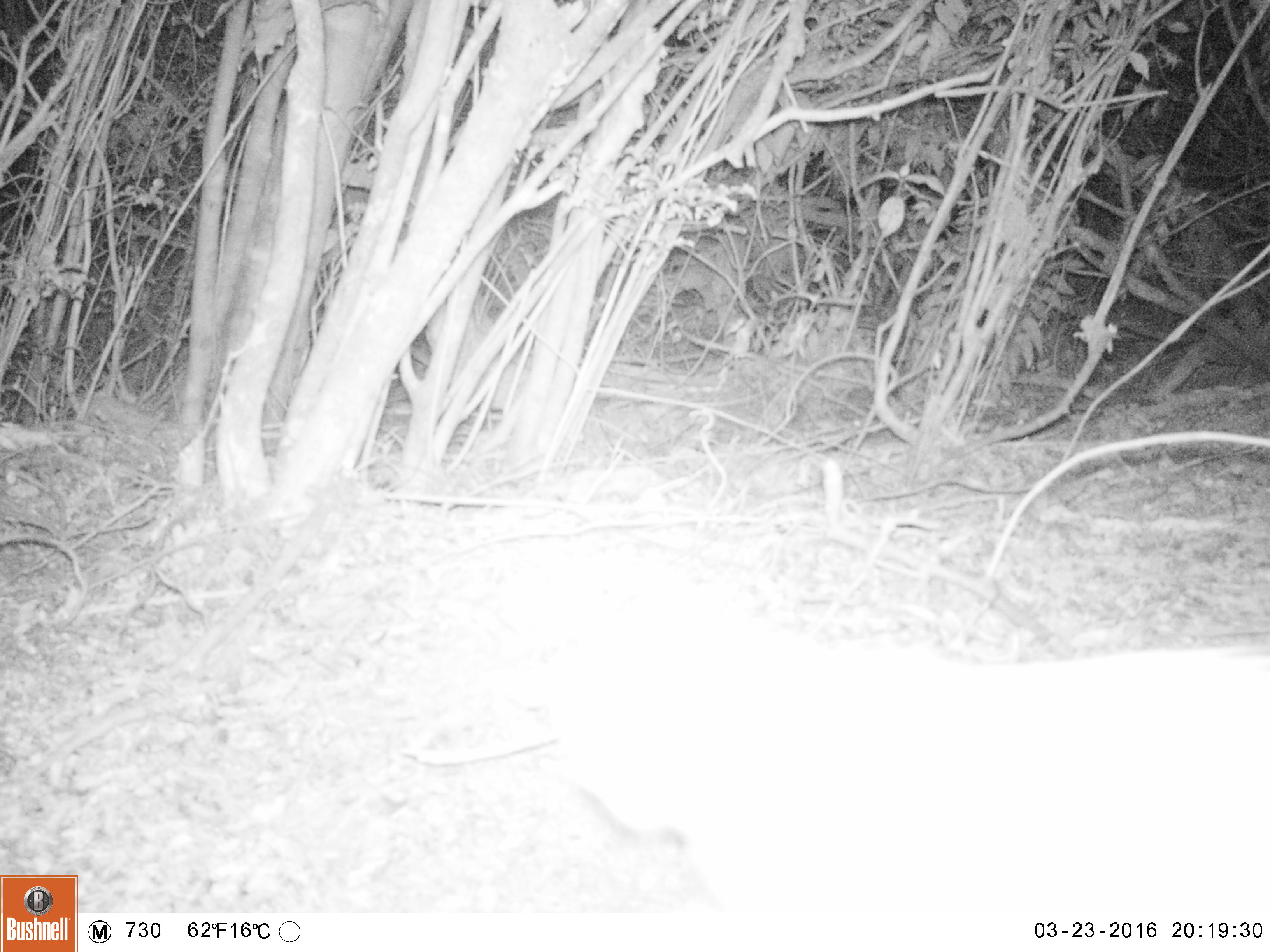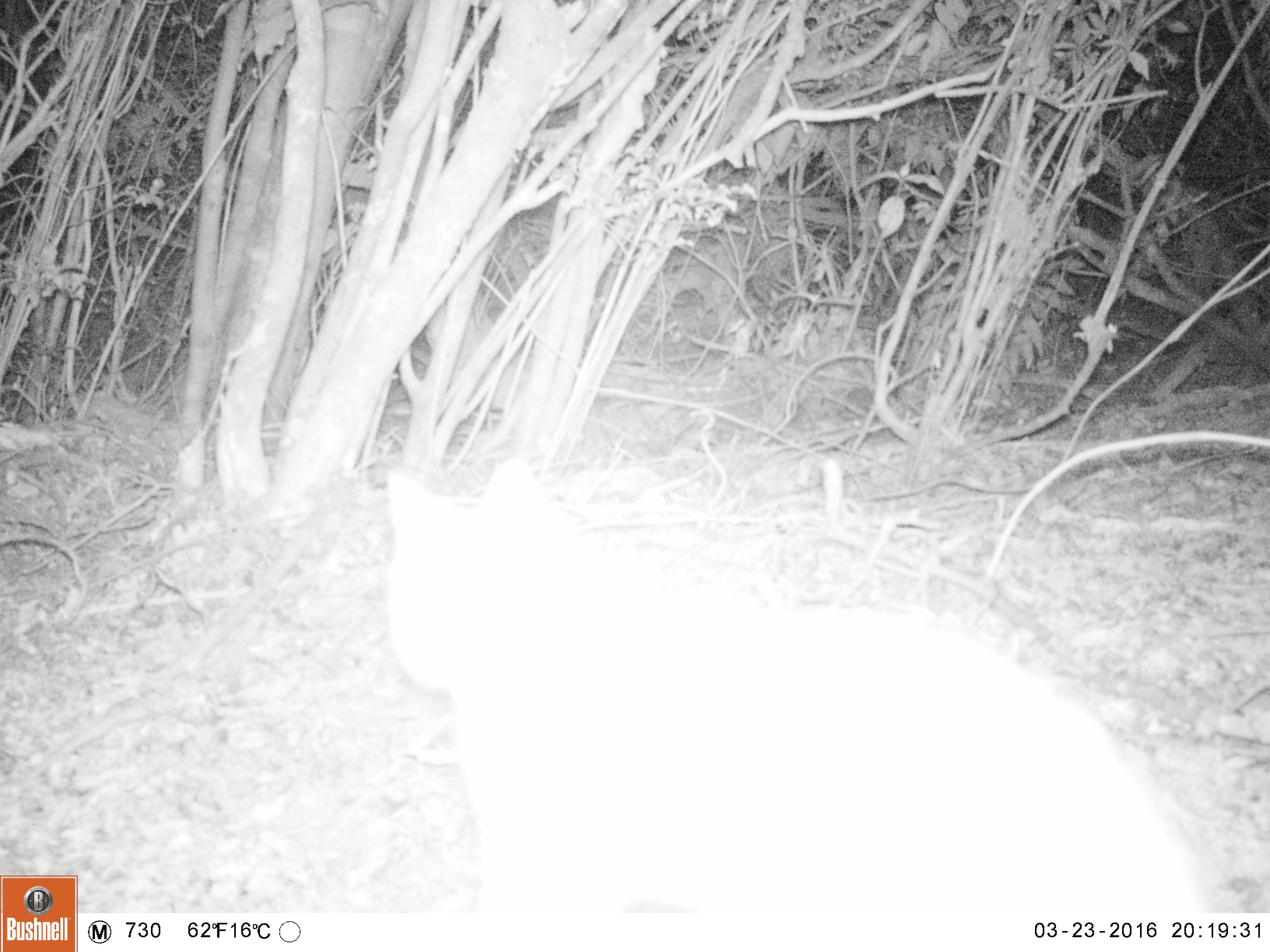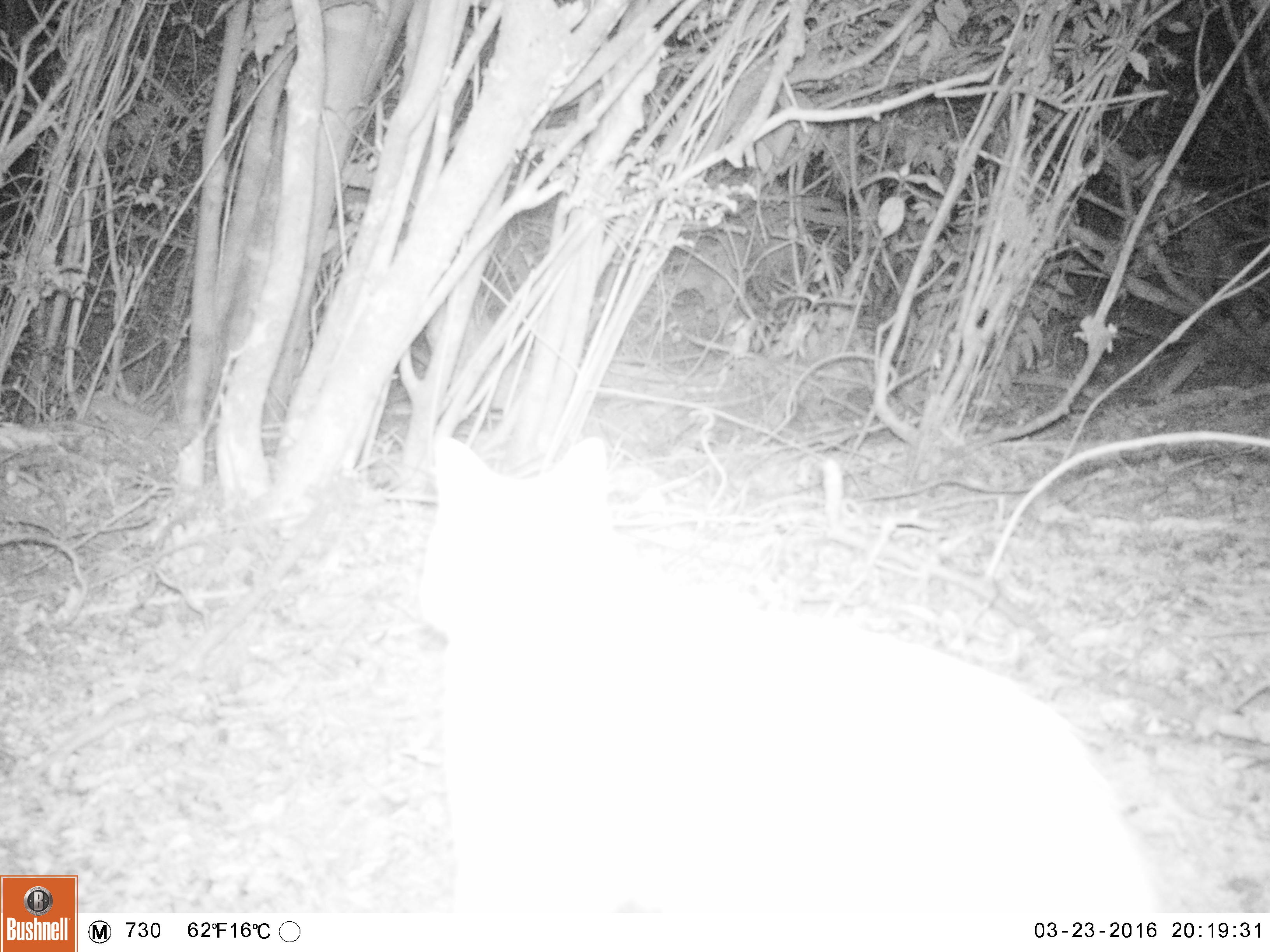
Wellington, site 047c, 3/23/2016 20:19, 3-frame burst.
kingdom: Animalia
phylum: Chordata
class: Mammalia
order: Carnivora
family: Felidae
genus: Felis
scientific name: Felis catus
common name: cat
Cat (Felis catus).